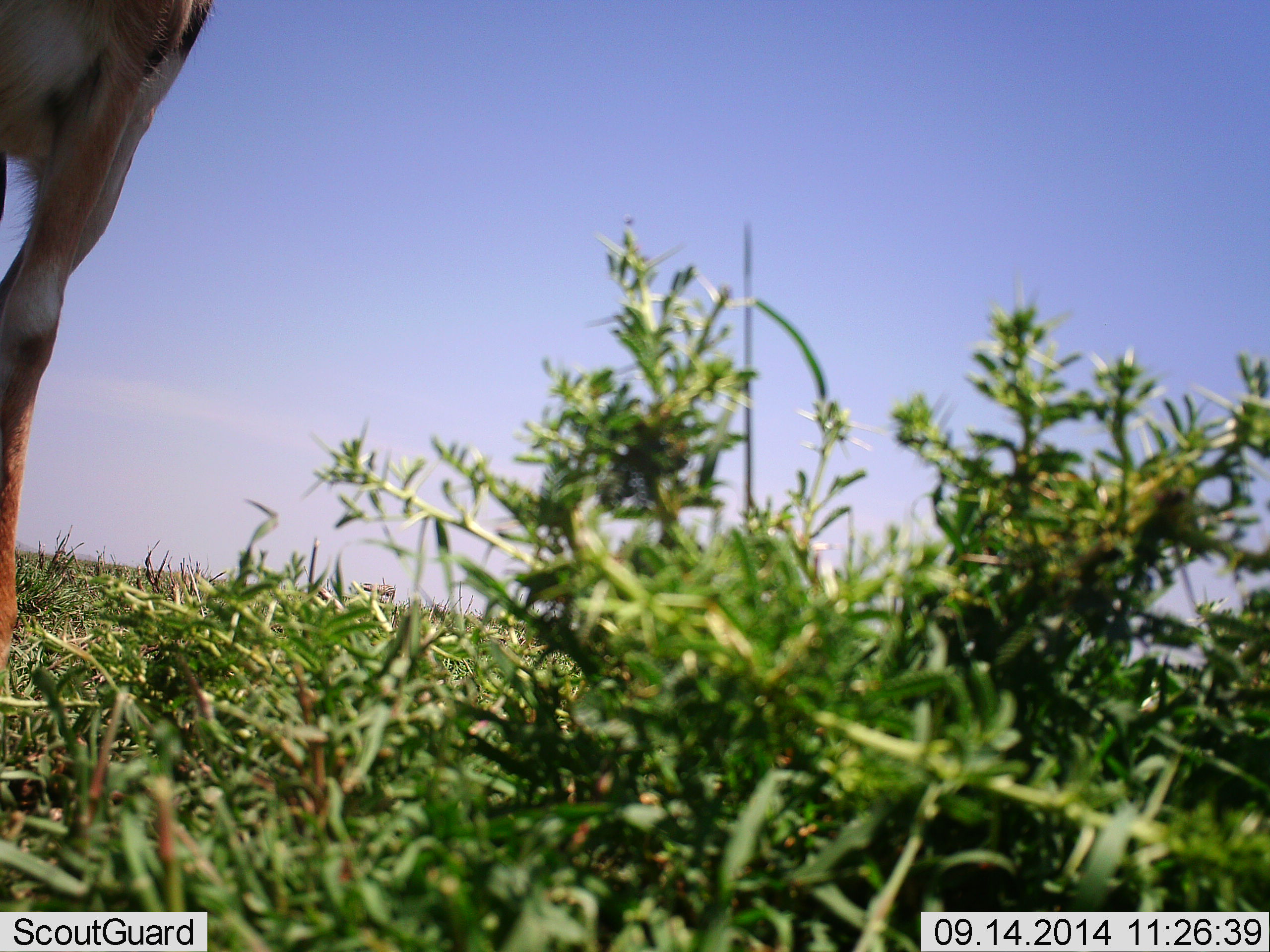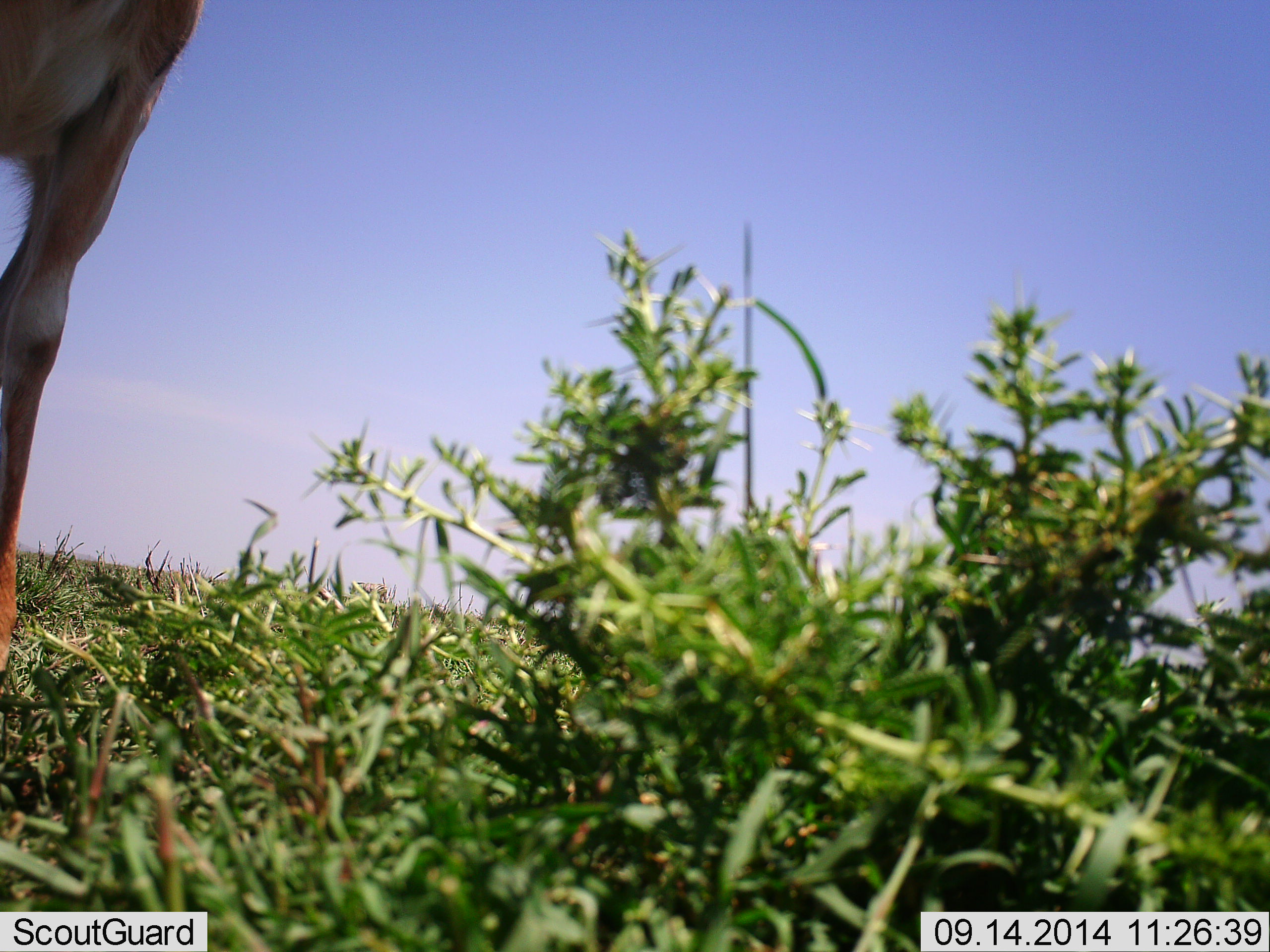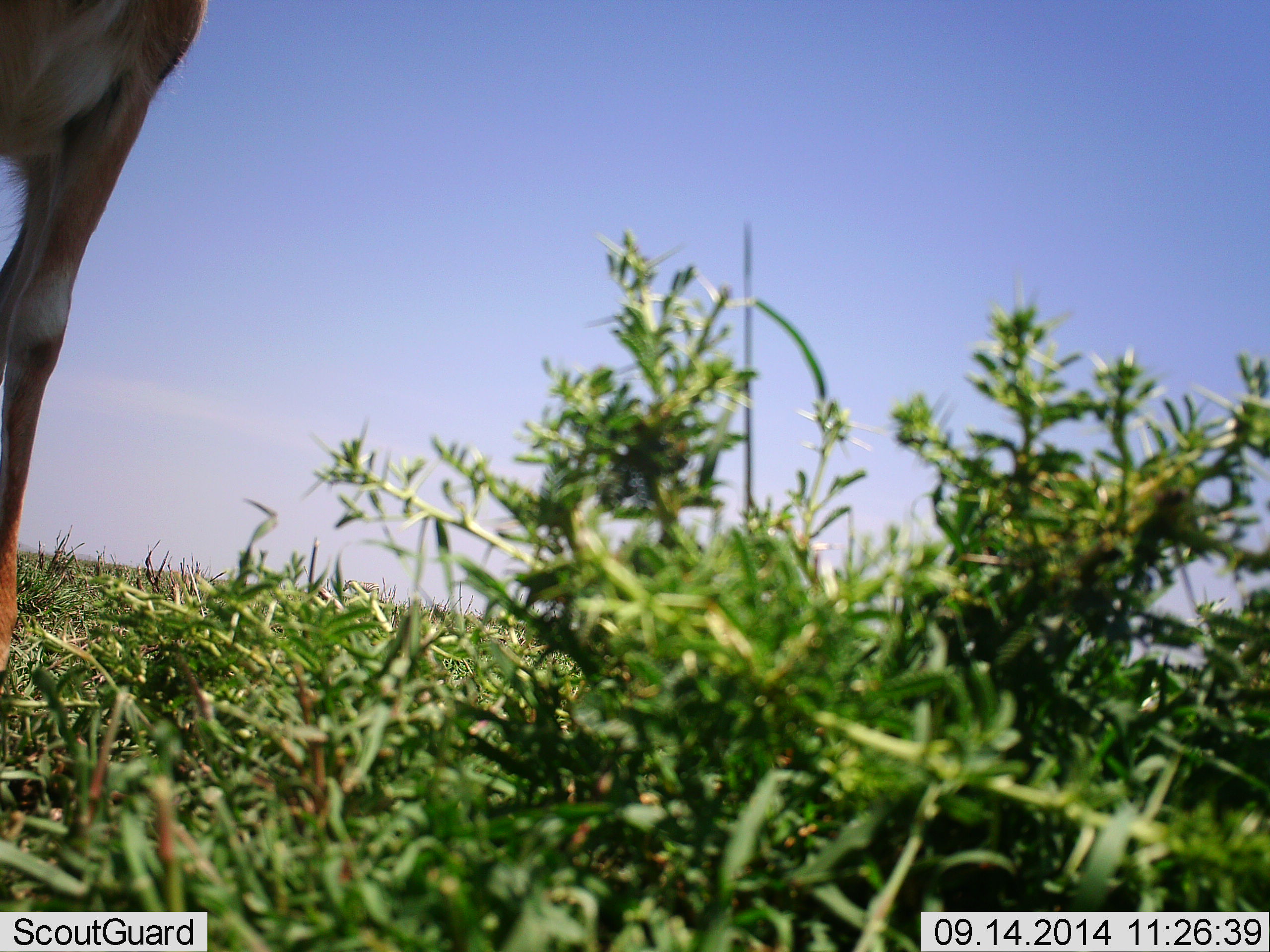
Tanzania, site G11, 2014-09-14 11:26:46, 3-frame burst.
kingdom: Animalia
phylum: Chordata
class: Mammalia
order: Artiodactyla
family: Bovidae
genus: Eudorcas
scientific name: Eudorcas thomsonii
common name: thomson's gazelle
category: gazellethomsons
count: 1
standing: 100%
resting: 0%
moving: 0%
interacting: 0%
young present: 0%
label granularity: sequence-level